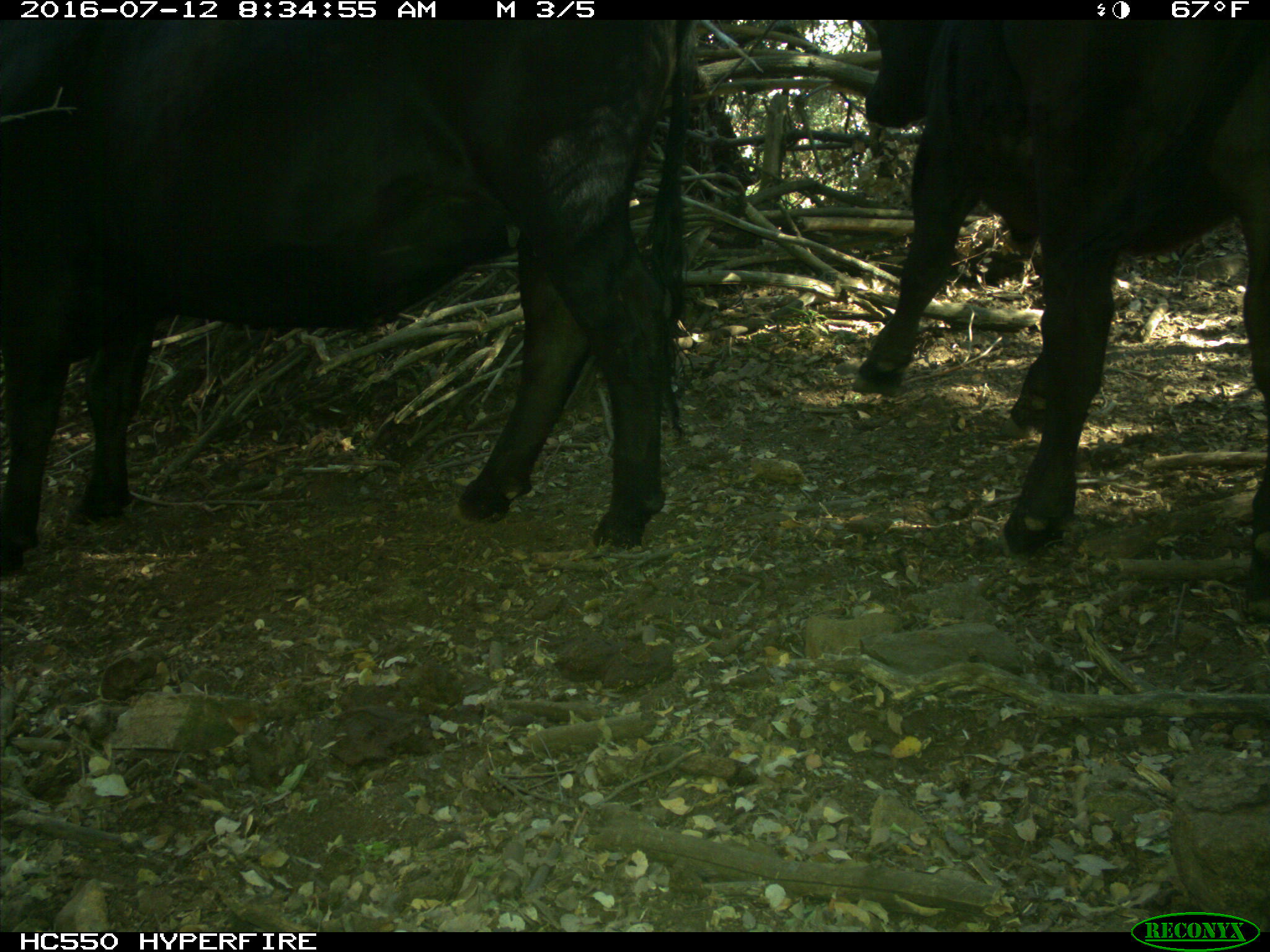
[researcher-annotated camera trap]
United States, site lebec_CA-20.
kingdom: Animalia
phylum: Chordata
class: Mammalia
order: Artiodactyla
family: Bovidae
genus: Bos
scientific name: Bos taurus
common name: domestic cow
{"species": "Bos taurus (domestic cow)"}